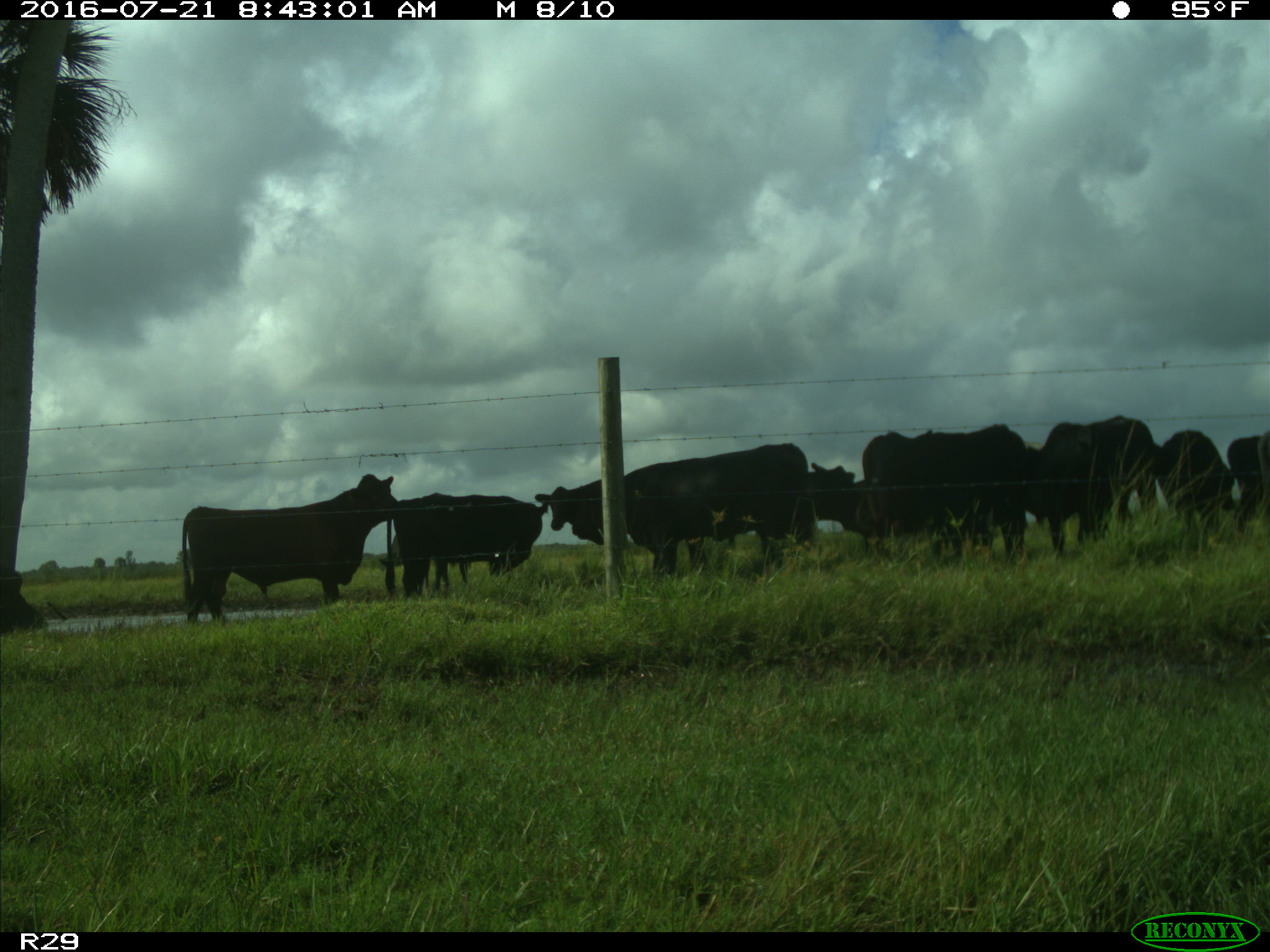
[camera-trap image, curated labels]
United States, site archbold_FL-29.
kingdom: Animalia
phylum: Chordata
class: Mammalia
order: Artiodactyla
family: Bovidae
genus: Bos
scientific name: Bos taurus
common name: domestic cow